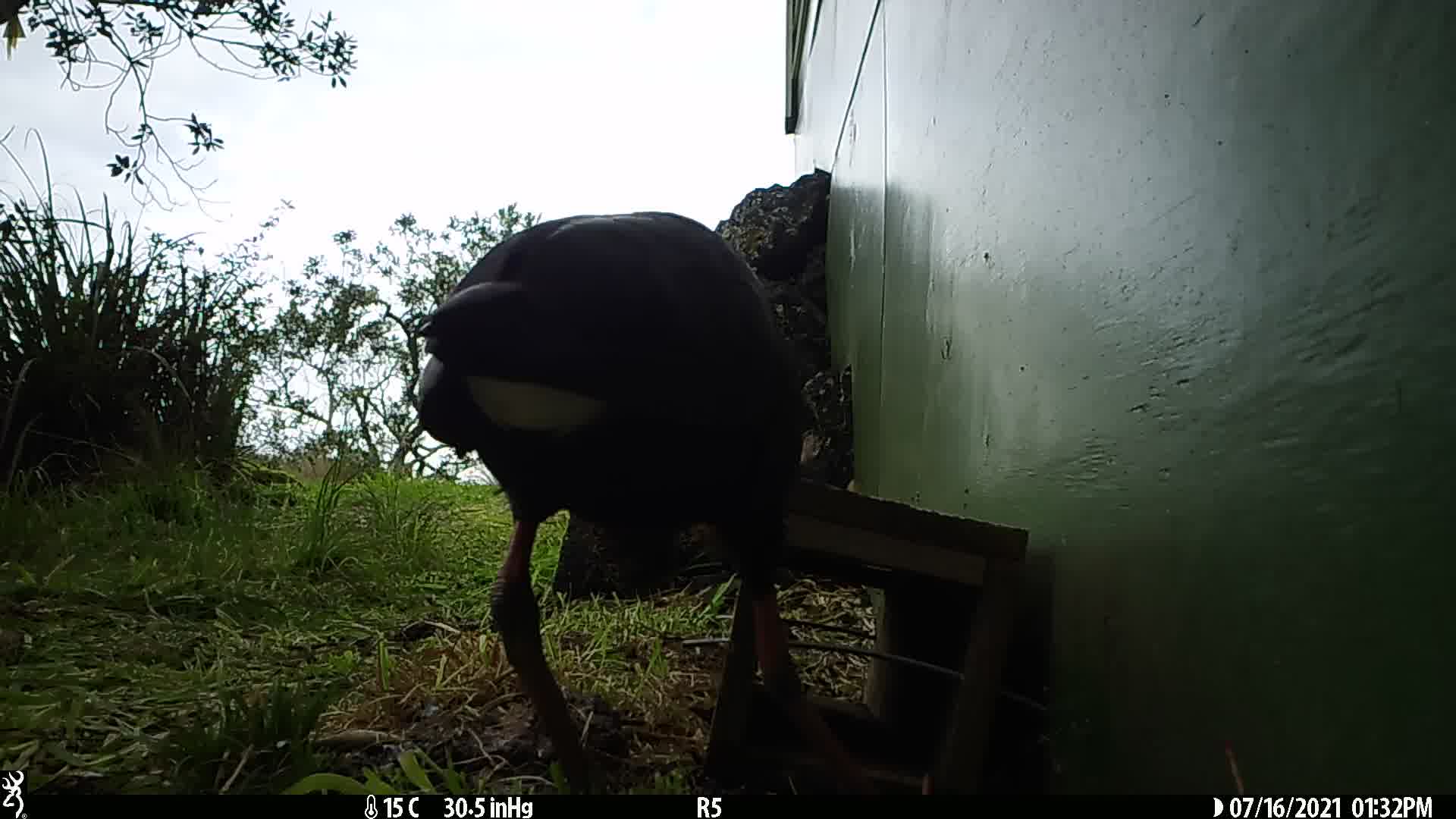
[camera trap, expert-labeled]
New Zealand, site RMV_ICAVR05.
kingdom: Animalia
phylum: Chordata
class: Aves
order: Gruiformes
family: Rallidae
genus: Porphyrio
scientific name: Porphyrio melanotus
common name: australasian swamphen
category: pukeko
Pukeko (australasian swamphen) (Porphyrio melanotus).